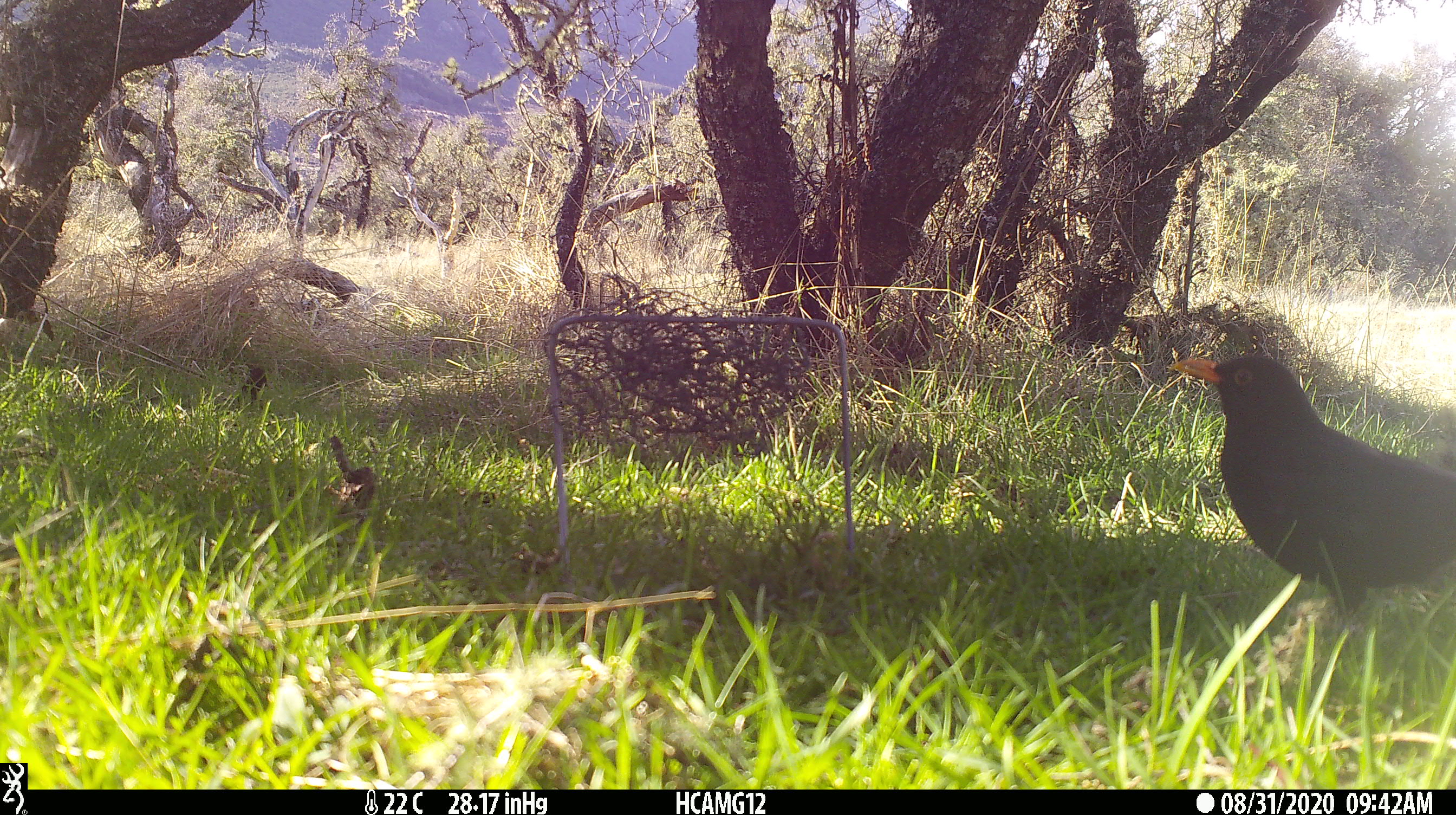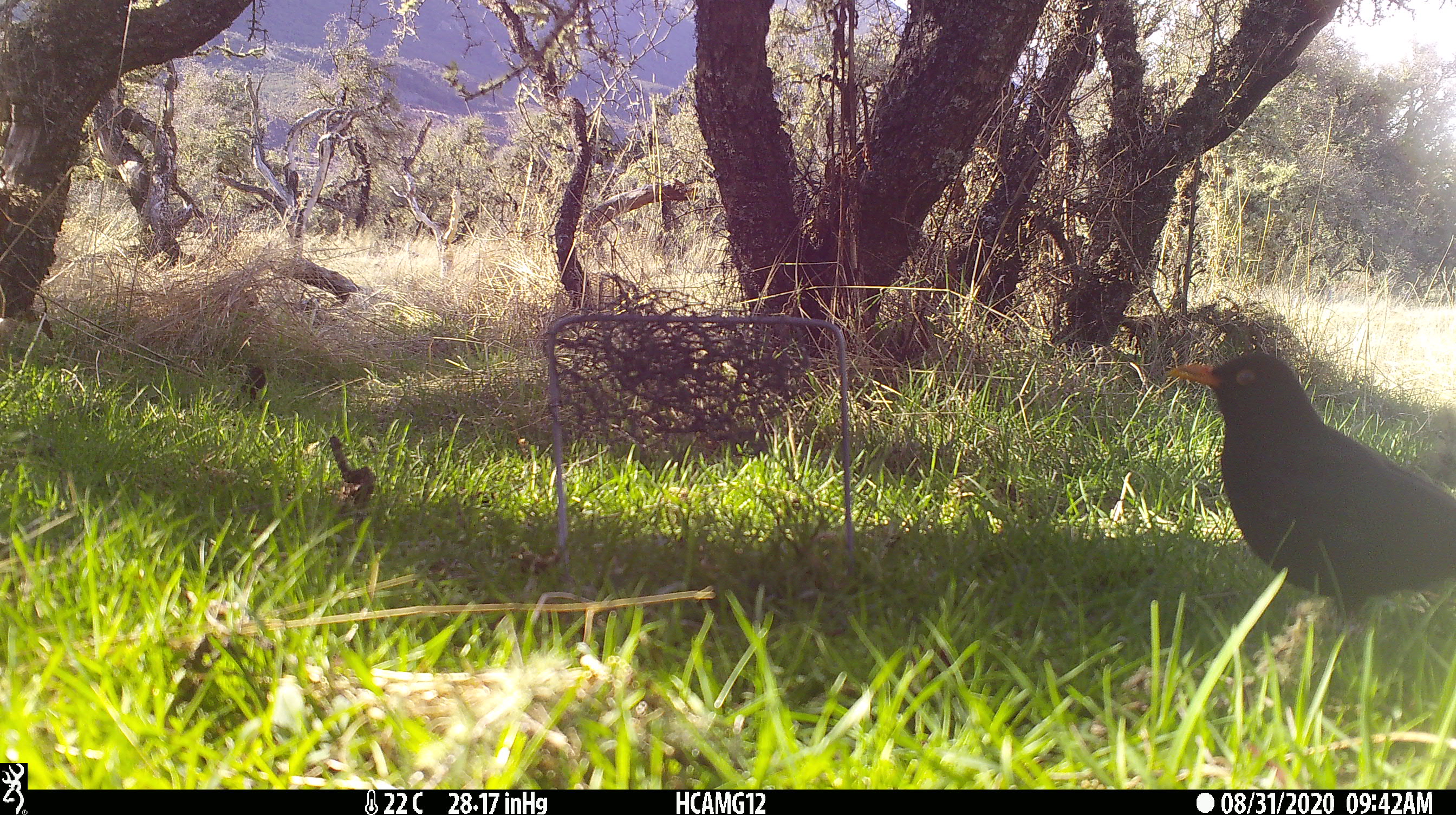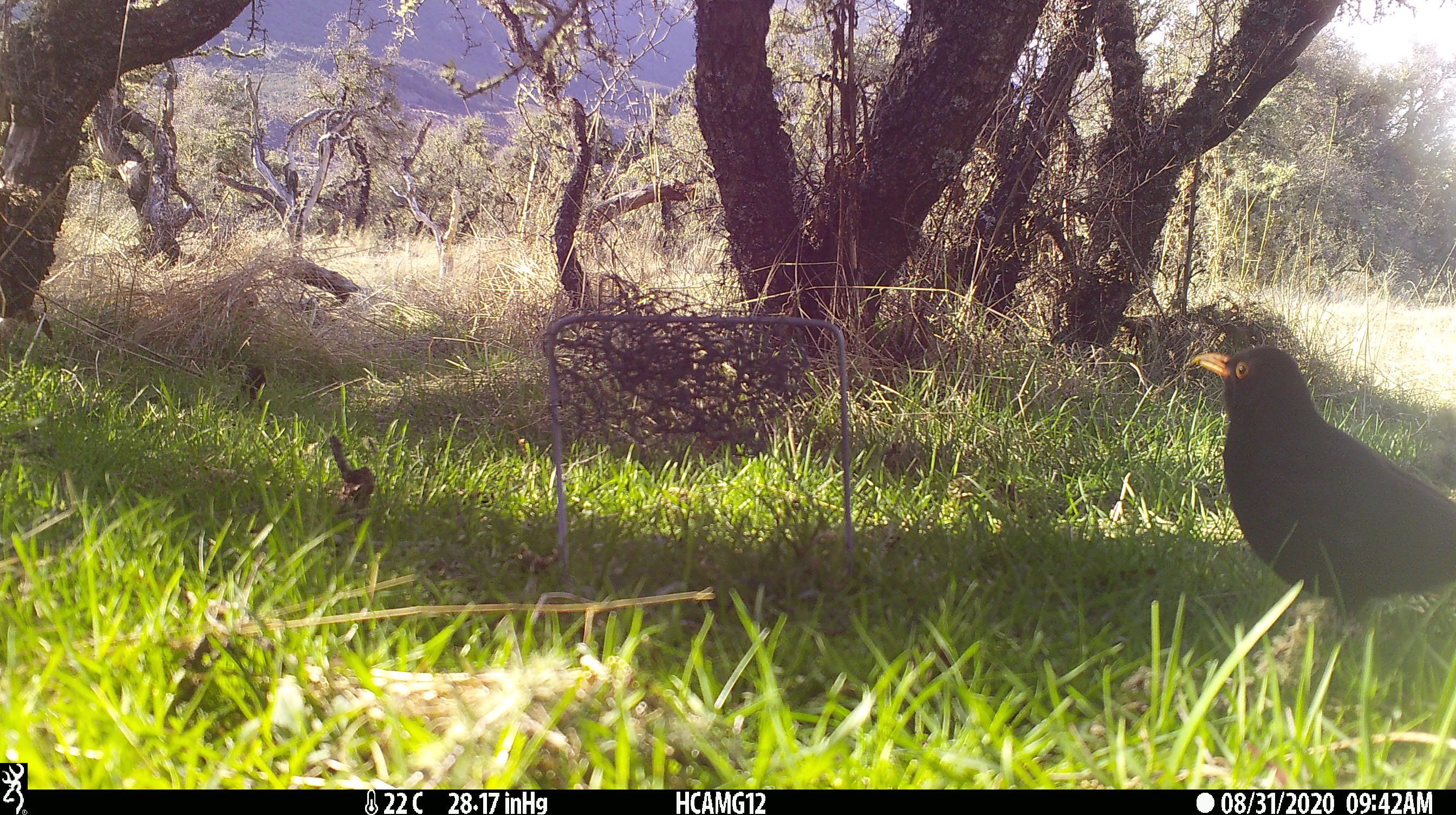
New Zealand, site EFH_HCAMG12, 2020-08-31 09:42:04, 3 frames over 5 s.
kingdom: Animalia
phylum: Chordata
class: Aves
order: Passeriformes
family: Turdidae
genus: Turdus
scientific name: Turdus merula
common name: eurasian blackbird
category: blackbird